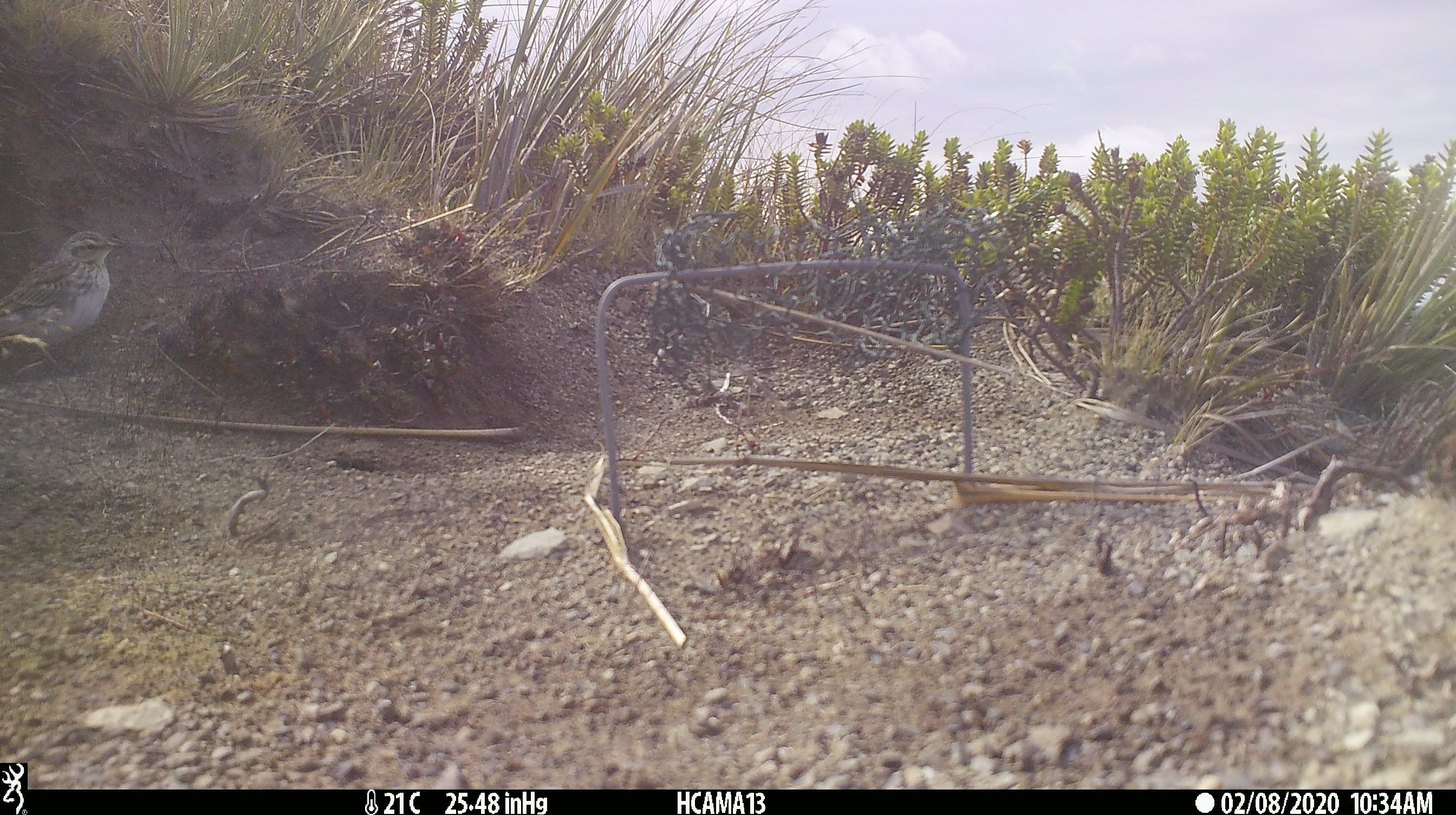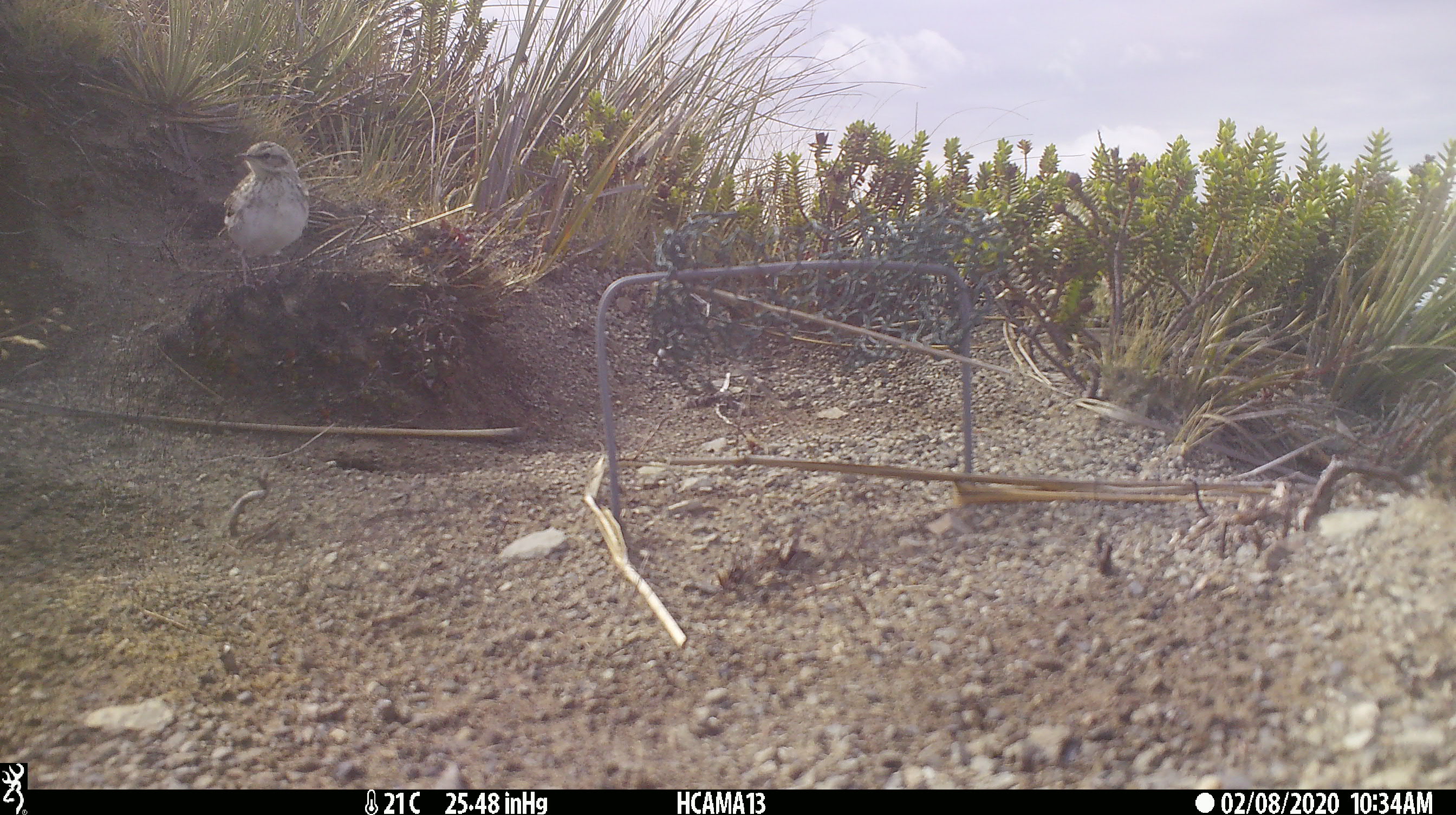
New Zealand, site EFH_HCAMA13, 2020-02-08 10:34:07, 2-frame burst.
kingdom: Animalia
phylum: Chordata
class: Aves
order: Passeriformes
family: Motacillidae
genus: Anthus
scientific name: Anthus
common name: pipit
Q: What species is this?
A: Pipit (Anthus).